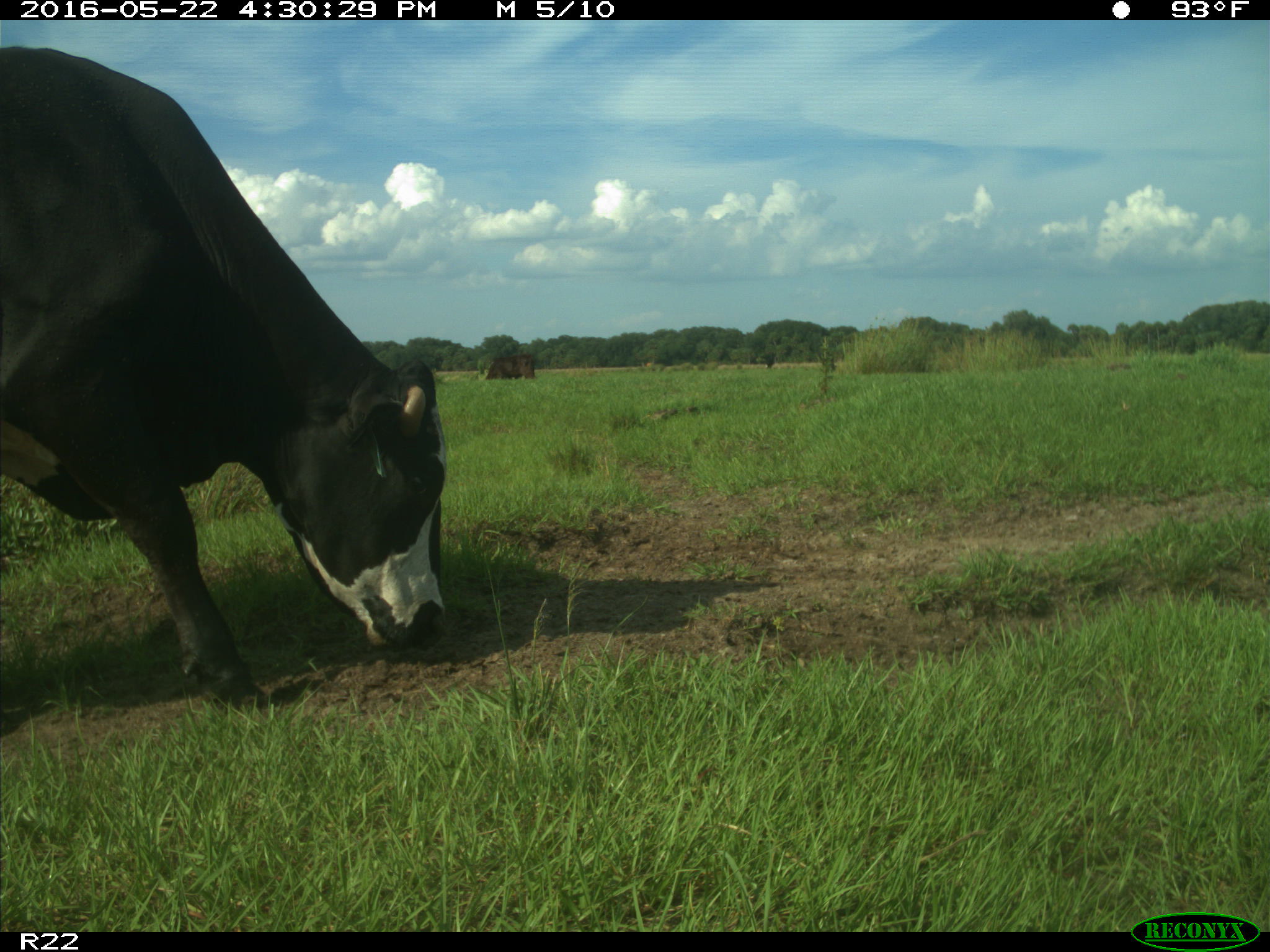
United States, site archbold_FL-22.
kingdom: Animalia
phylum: Chordata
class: Mammalia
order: Artiodactyla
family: Bovidae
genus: Bos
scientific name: Bos taurus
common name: domestic cow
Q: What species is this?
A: Bos taurus (domestic cow).